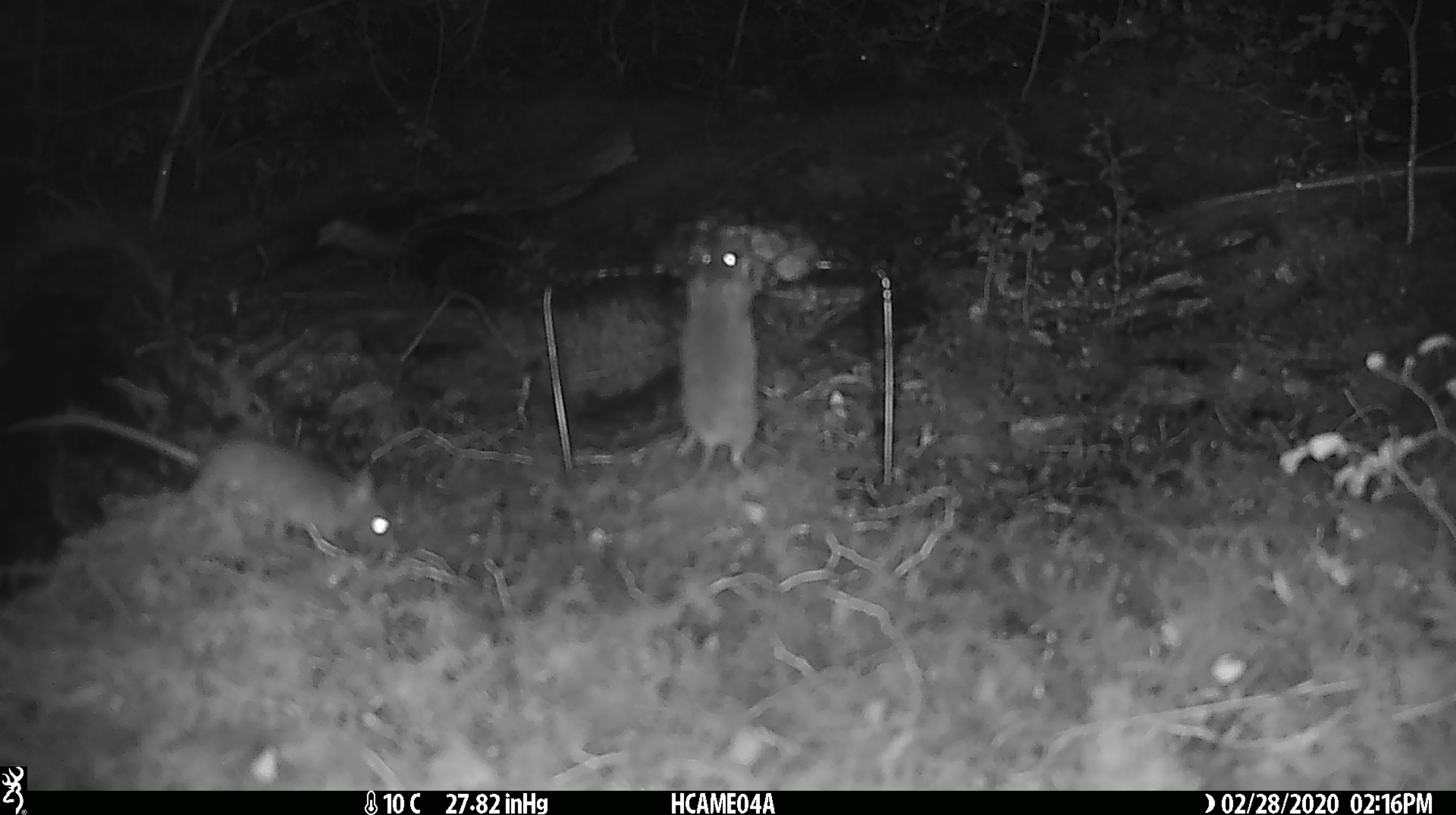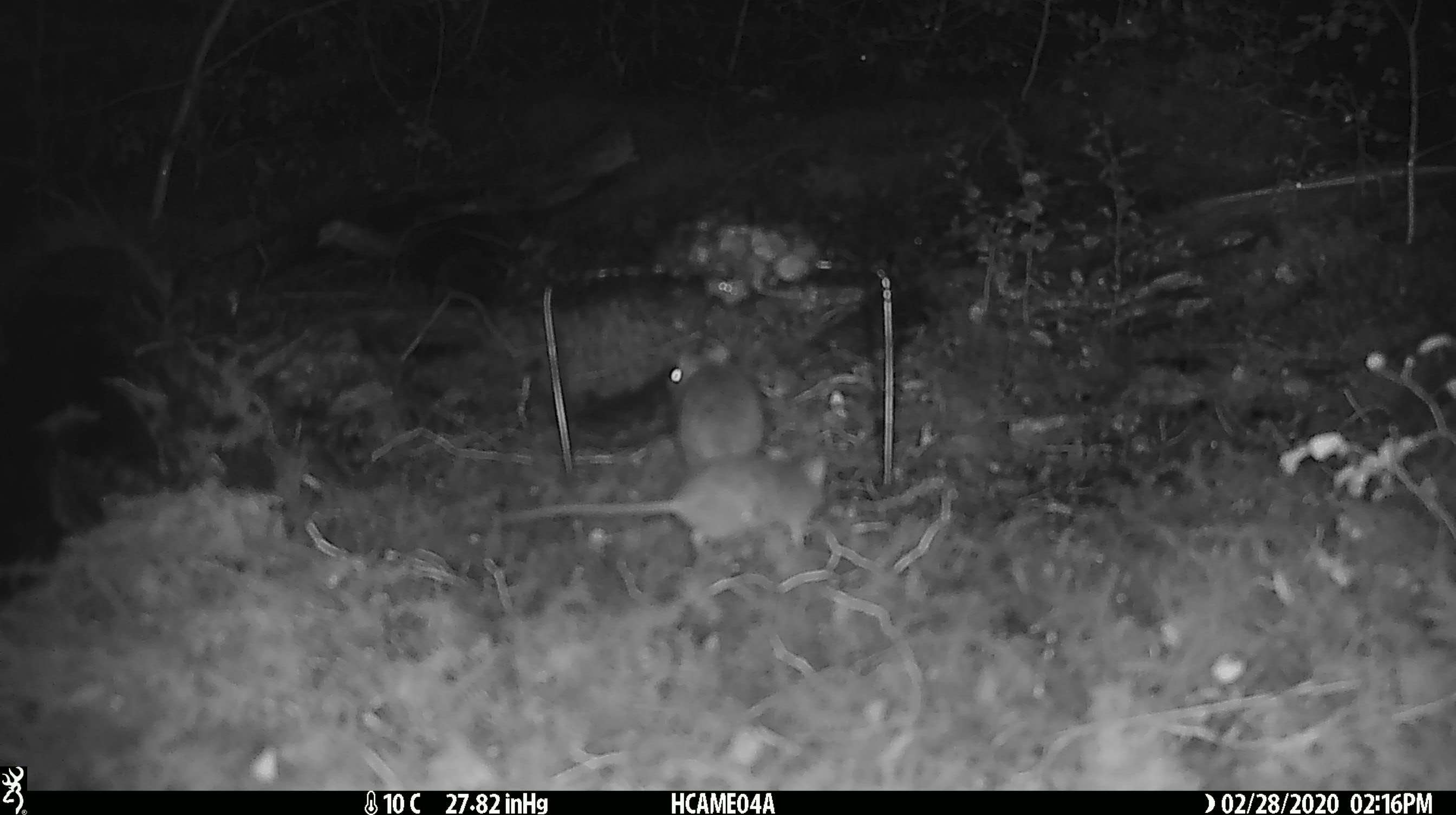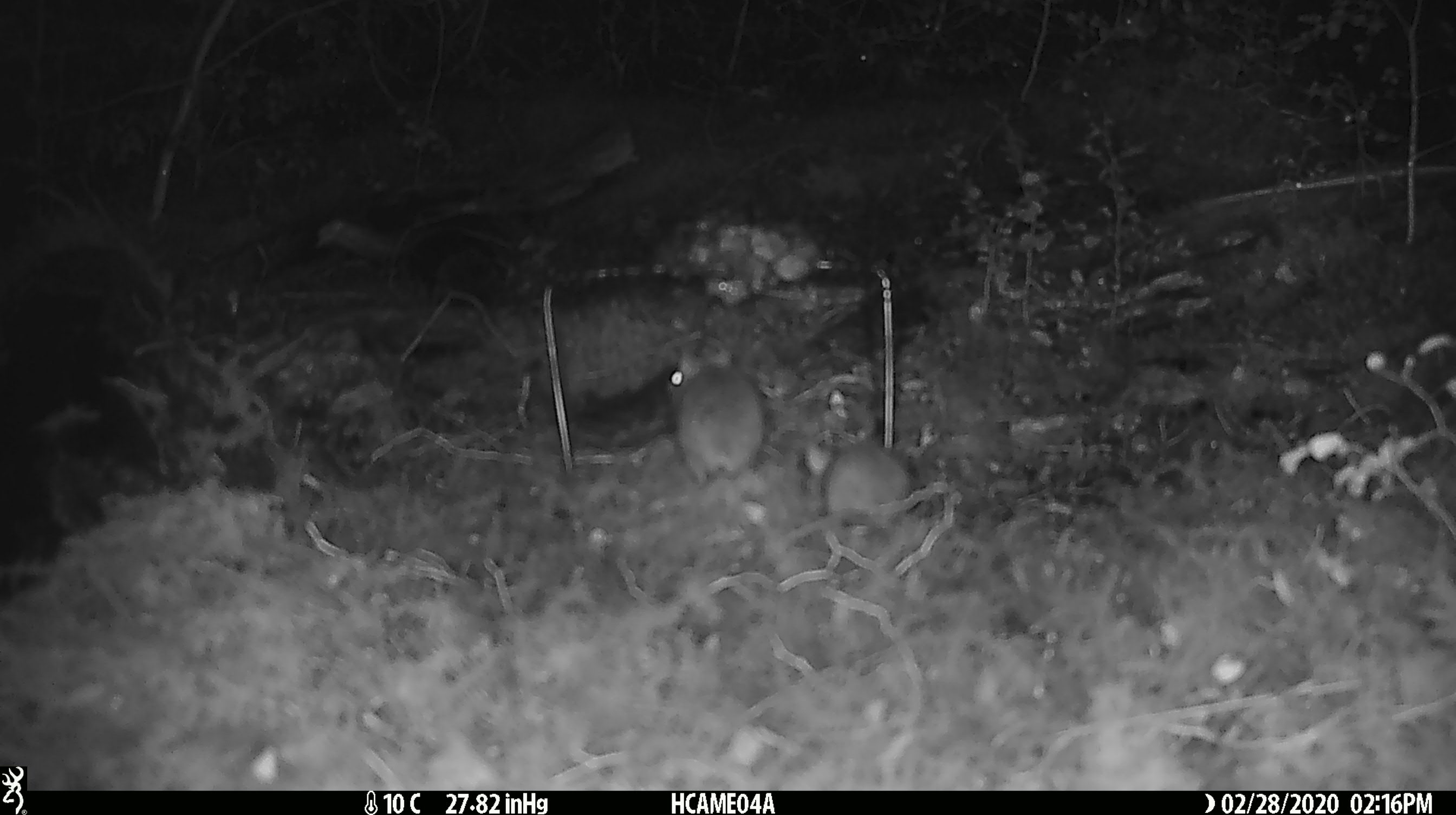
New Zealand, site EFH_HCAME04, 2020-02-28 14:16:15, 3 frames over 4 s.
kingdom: Animalia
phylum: Chordata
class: Mammalia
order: Rodentia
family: Muridae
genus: Mus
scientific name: Mus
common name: mouse